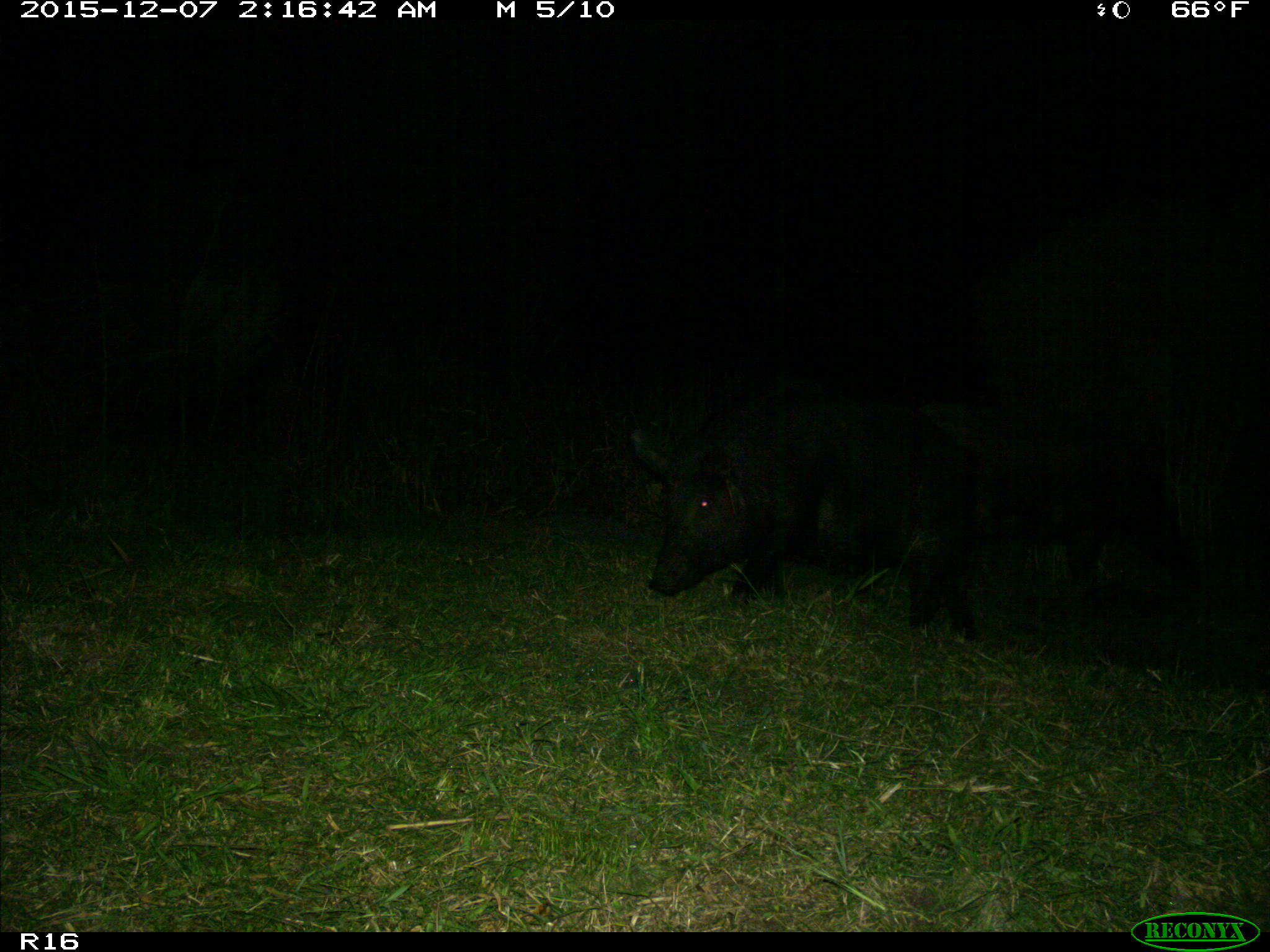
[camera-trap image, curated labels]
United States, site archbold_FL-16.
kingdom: Animalia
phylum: Chordata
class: Mammalia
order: Artiodactyla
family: Suidae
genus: Sus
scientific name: Sus scrofa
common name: wild boar